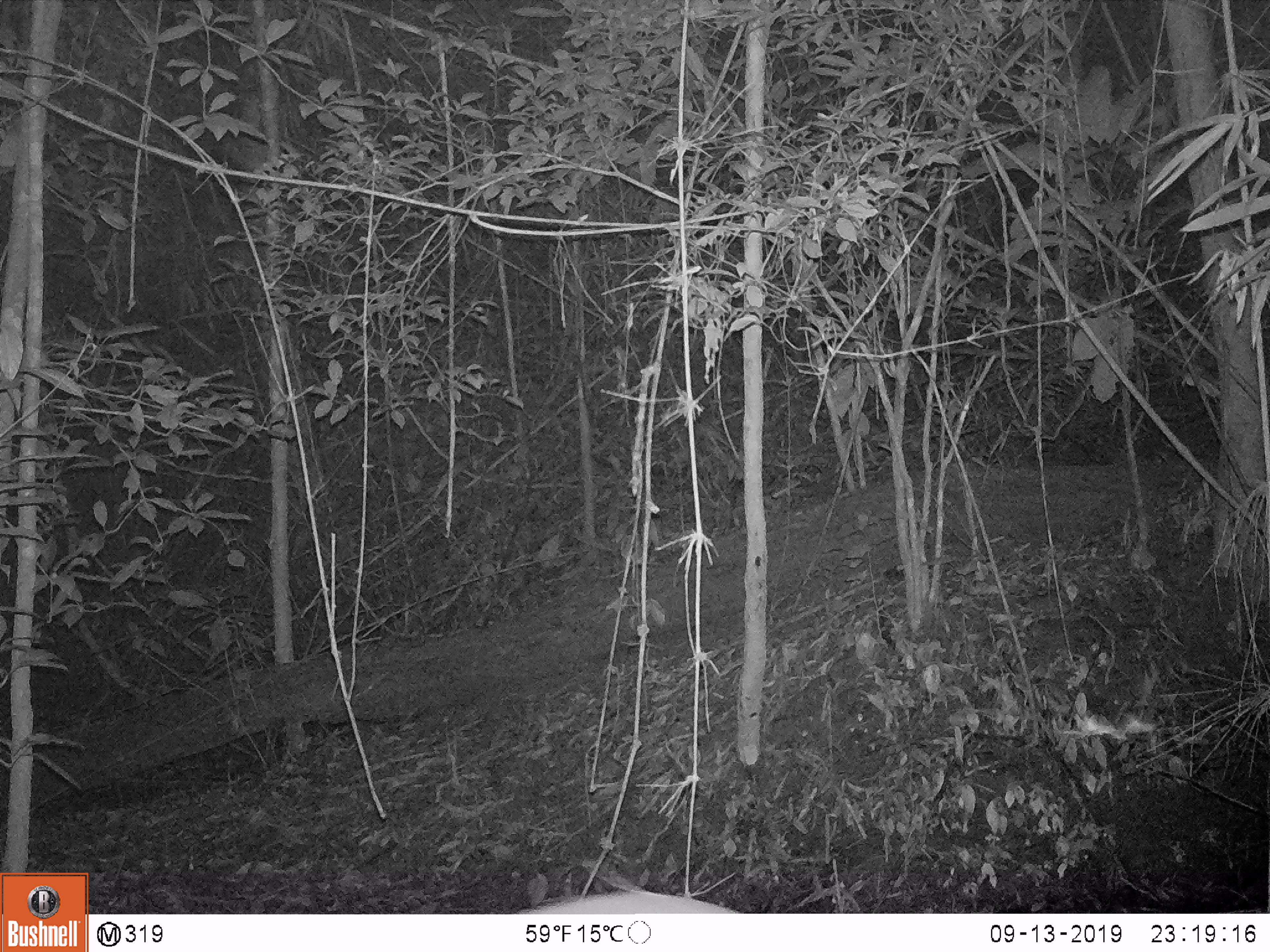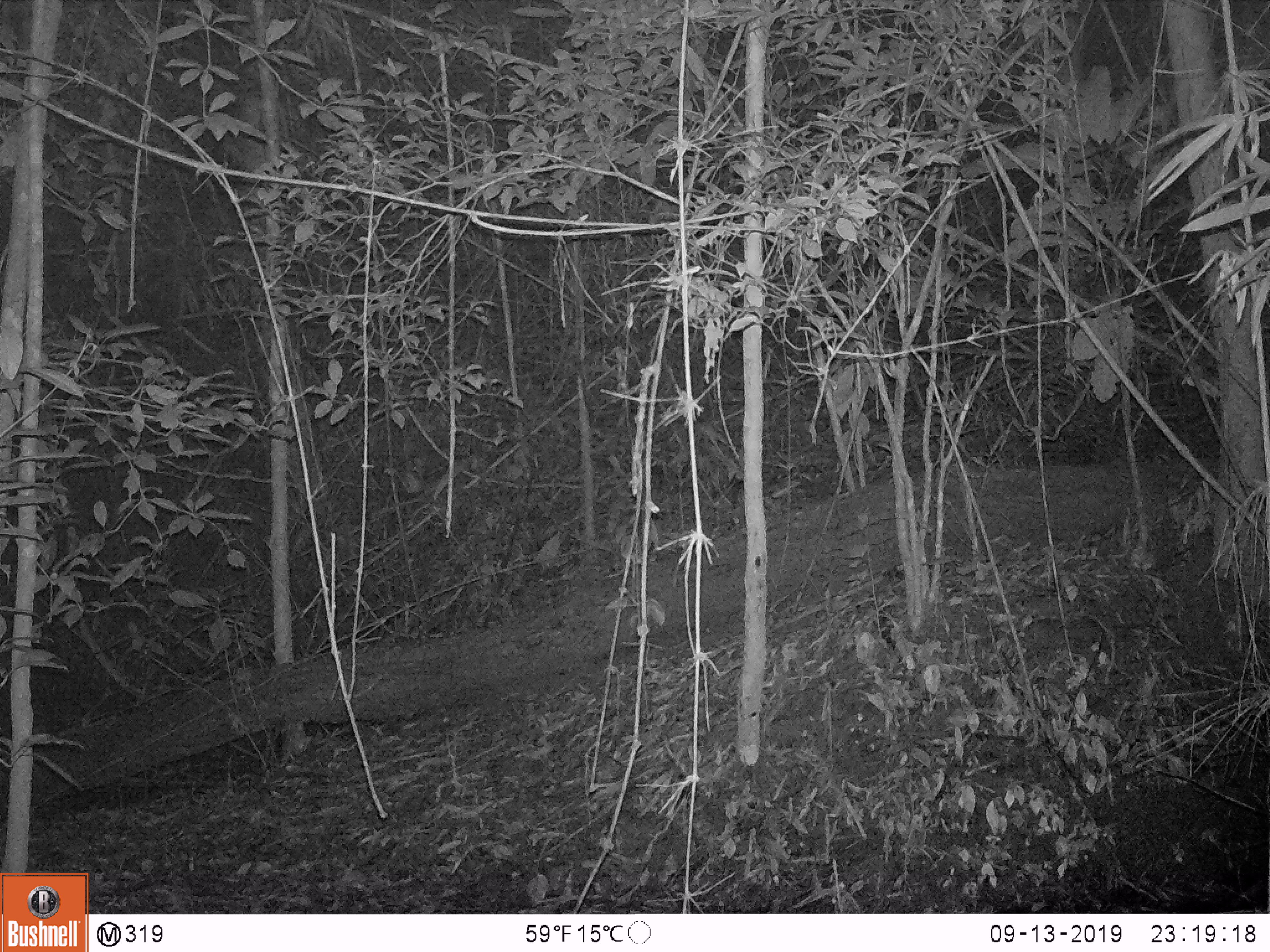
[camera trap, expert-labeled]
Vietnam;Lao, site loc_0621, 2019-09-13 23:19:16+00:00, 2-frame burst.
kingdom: Animalia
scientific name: Animalia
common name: animal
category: unidentified animal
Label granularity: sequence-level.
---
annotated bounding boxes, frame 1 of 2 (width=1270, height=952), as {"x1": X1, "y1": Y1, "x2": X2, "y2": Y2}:
unidentified animal: {"x1": 517, "y1": 888, "x2": 742, "y2": 914}